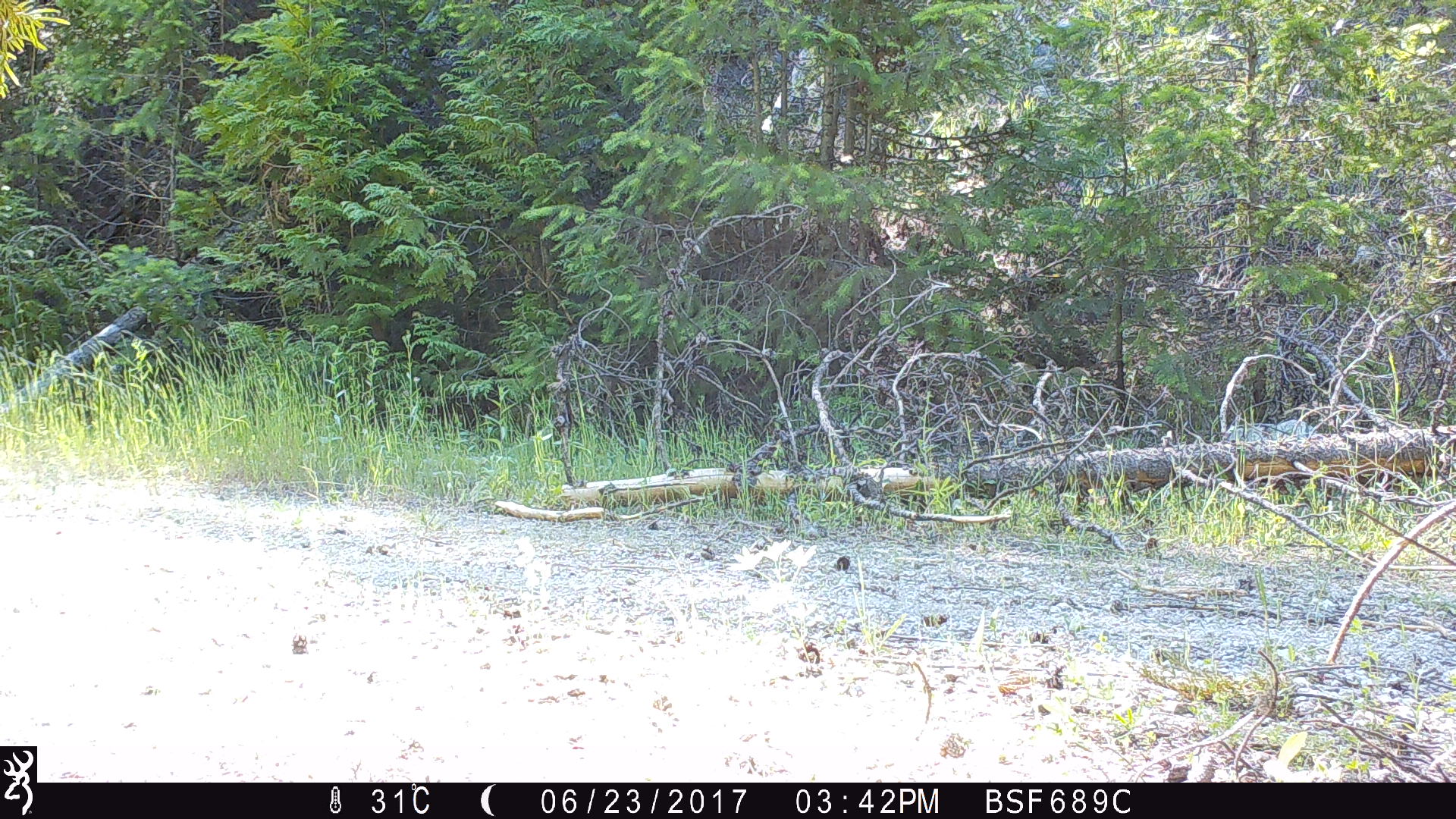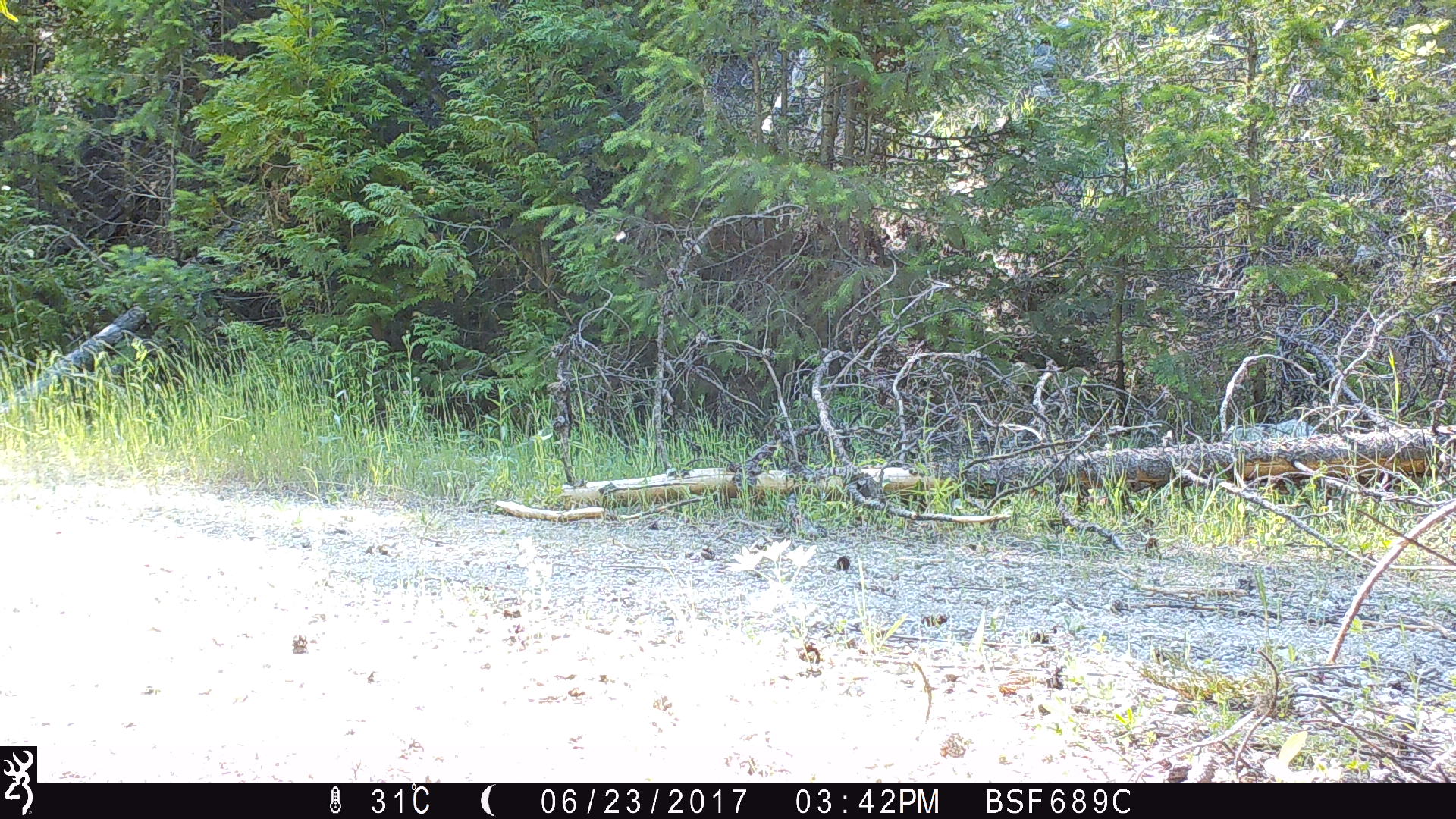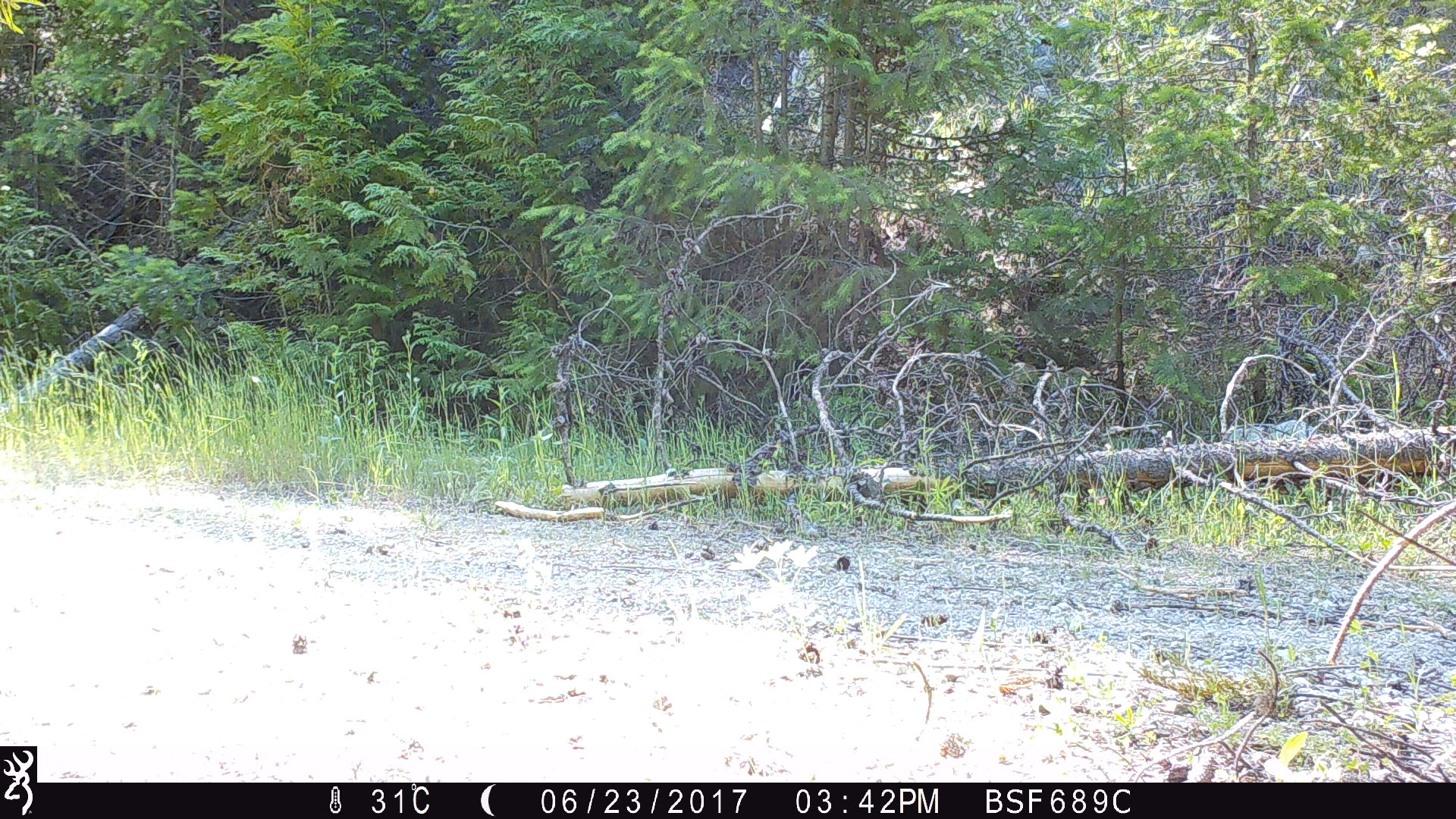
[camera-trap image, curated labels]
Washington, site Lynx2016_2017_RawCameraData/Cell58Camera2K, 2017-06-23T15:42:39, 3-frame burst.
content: no animal present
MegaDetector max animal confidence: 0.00